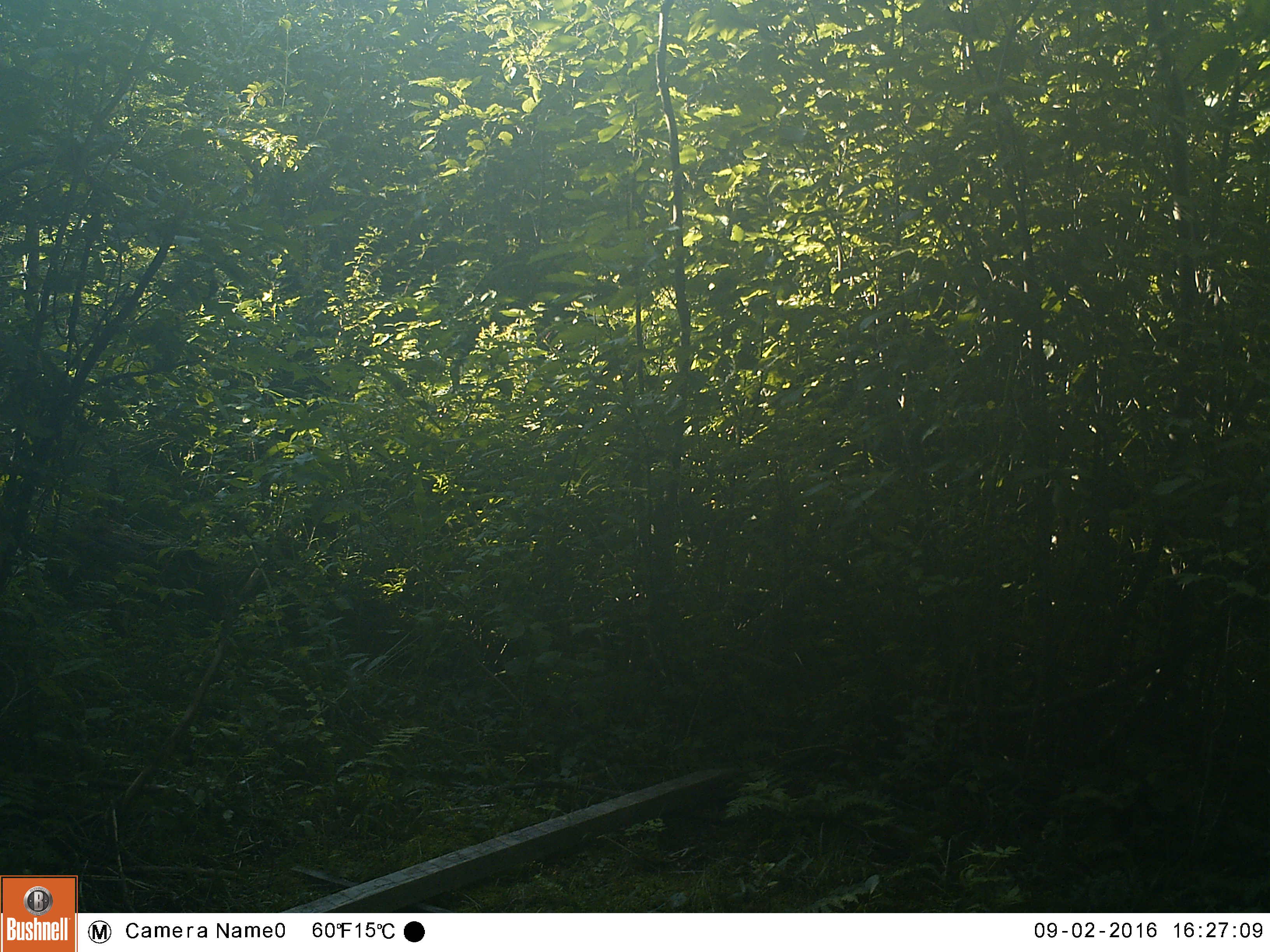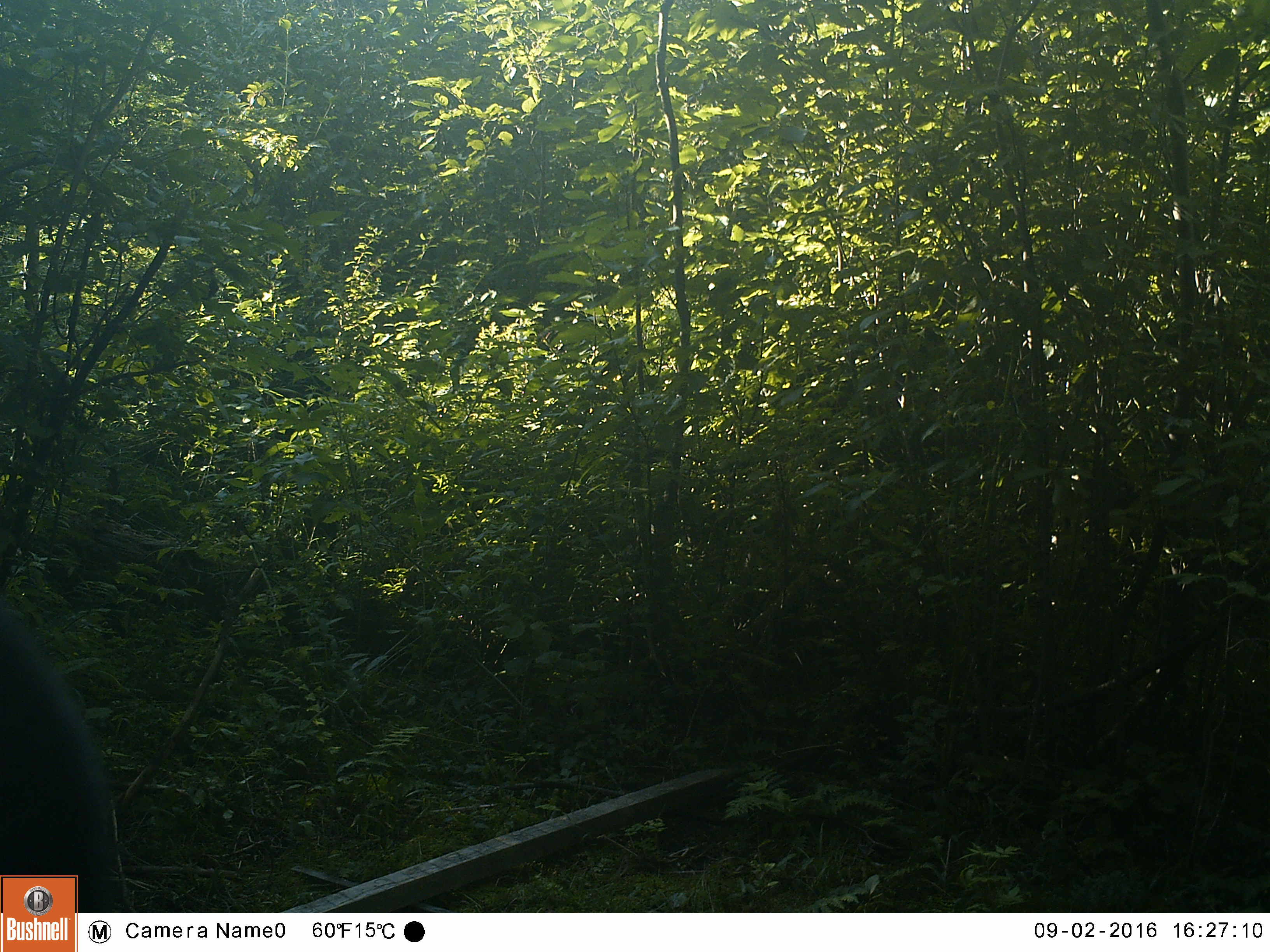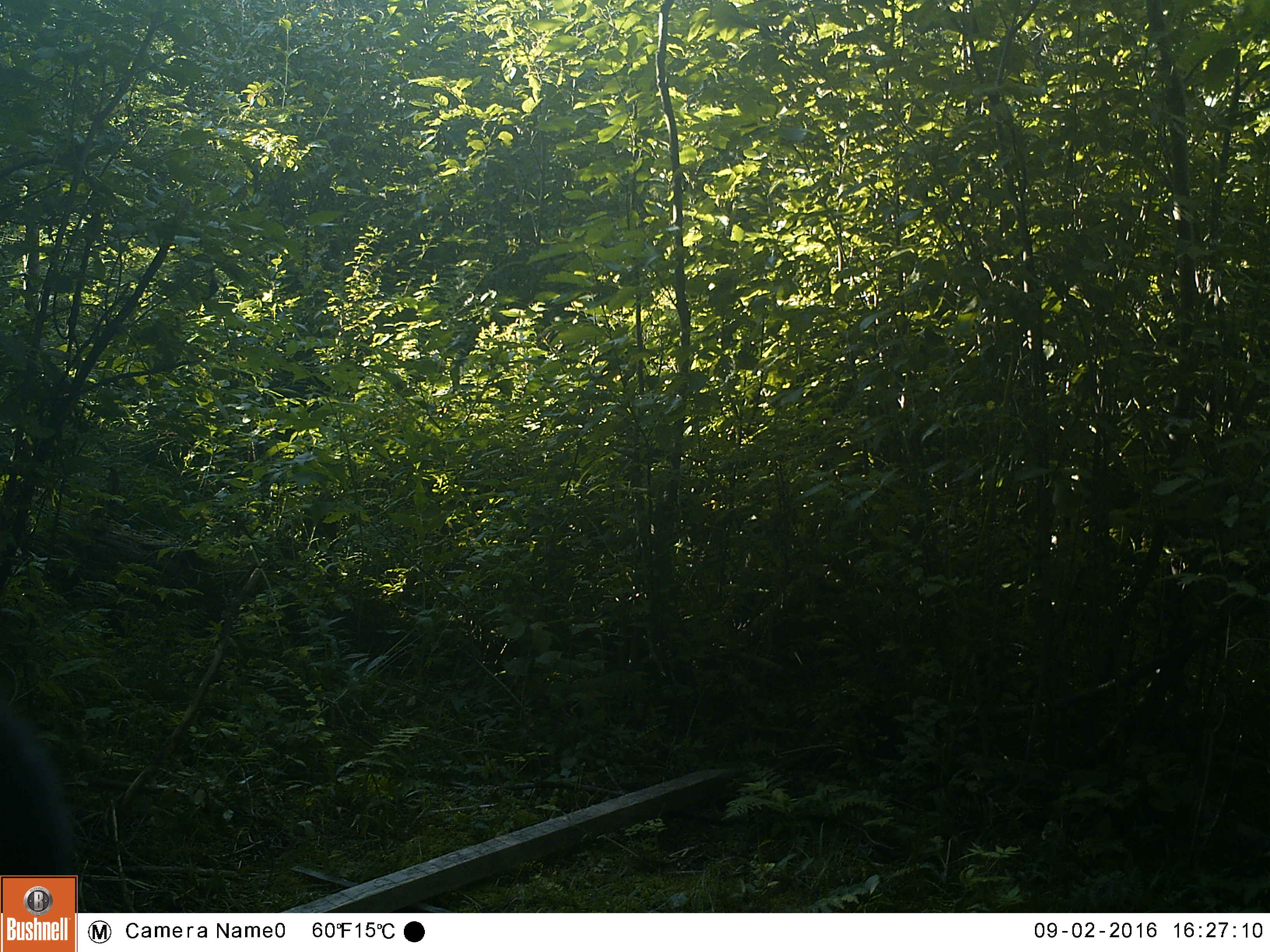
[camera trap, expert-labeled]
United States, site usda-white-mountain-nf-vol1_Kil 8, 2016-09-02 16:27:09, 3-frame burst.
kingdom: Animalia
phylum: Chordata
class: Mammalia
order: Carnivora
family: Ursidae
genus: Ursus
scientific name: Ursus americanus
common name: black bear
Black bear (Ursus americanus).